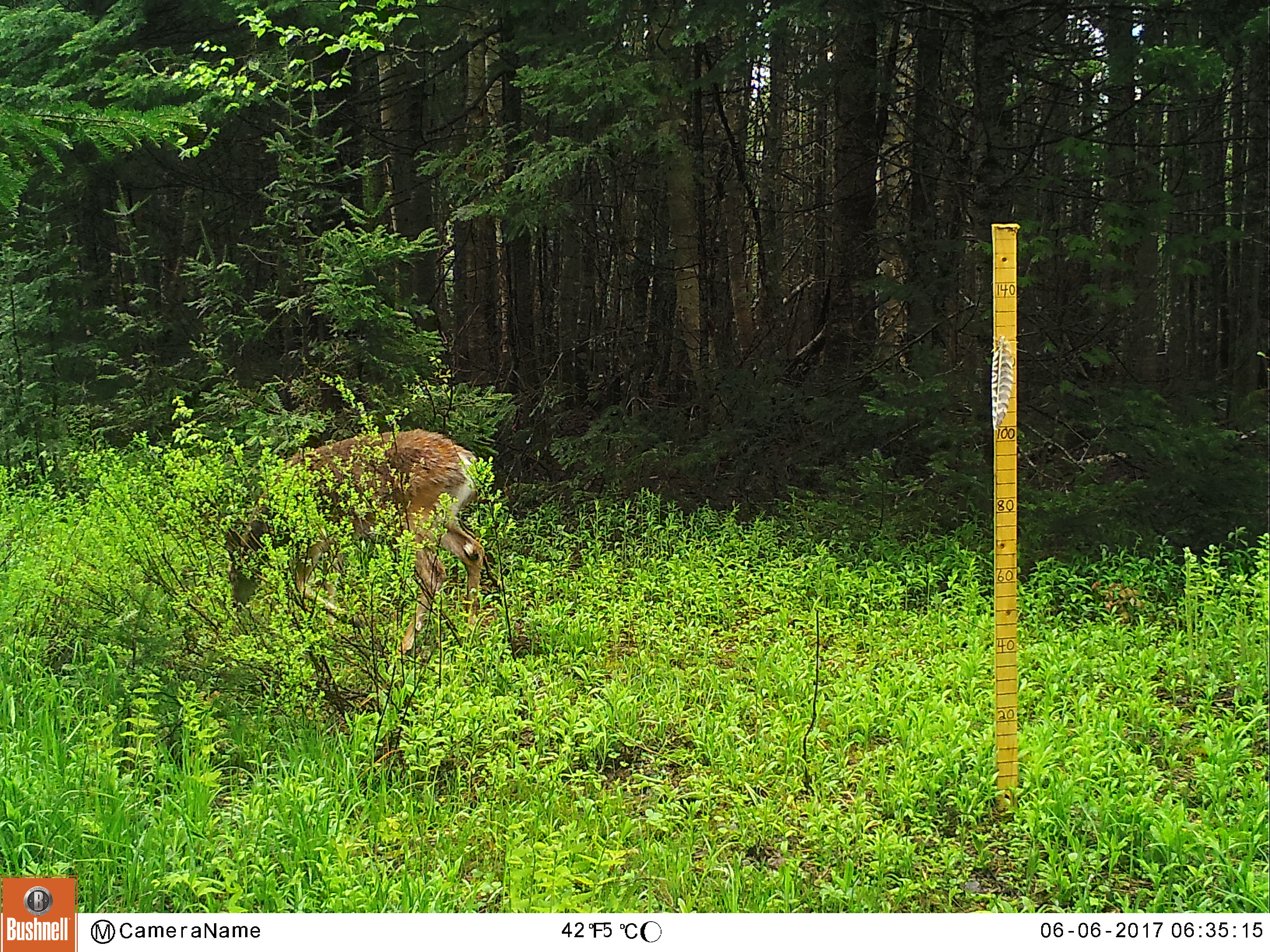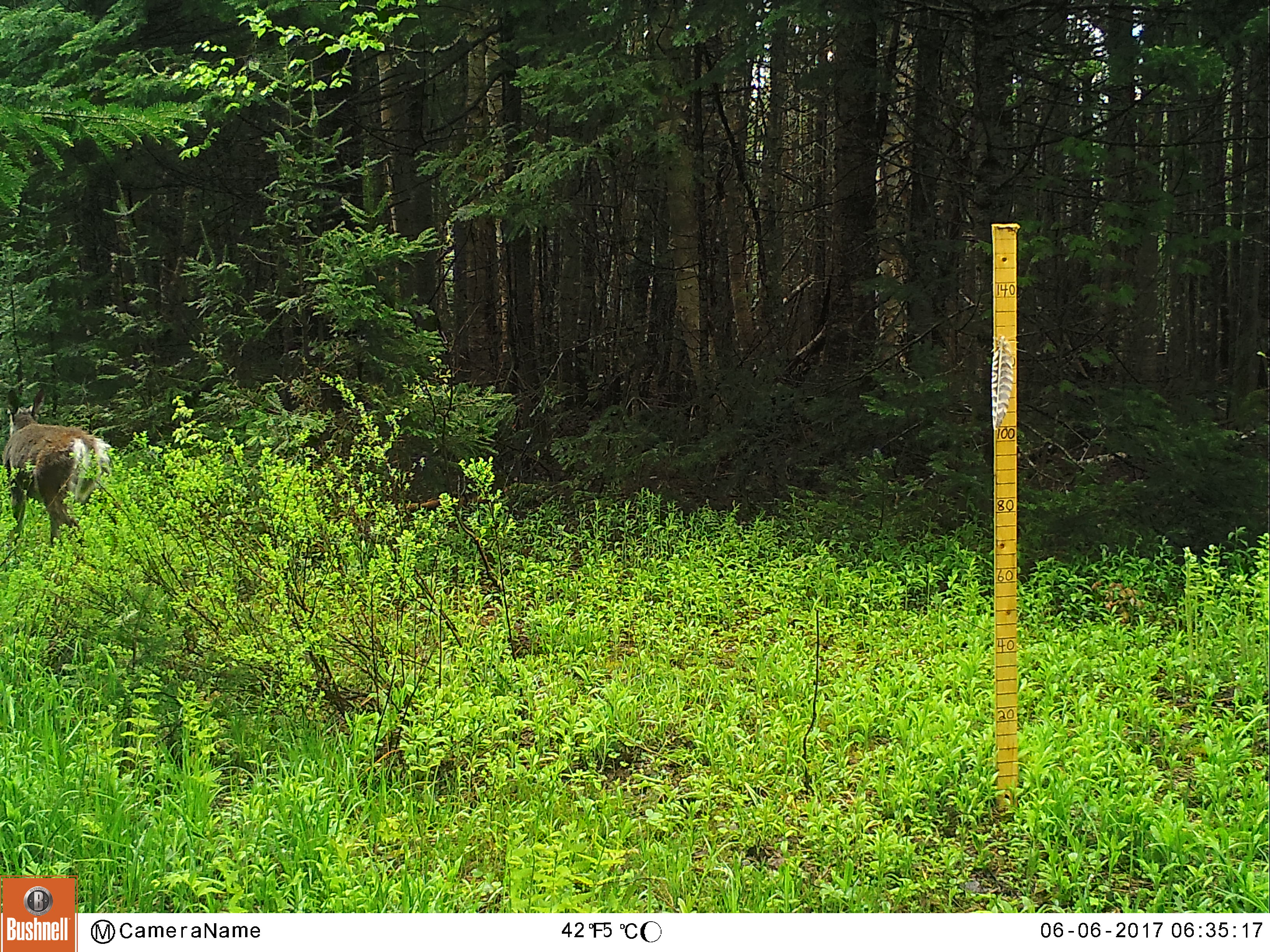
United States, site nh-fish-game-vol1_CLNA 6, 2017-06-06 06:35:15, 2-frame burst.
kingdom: Animalia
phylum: Chordata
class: Mammalia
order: Artiodactyla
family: Cervidae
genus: Odocoileus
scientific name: Odocoileus virginianus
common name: white-tailed deer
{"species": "white-tailed deer (Odocoileus virginianus)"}